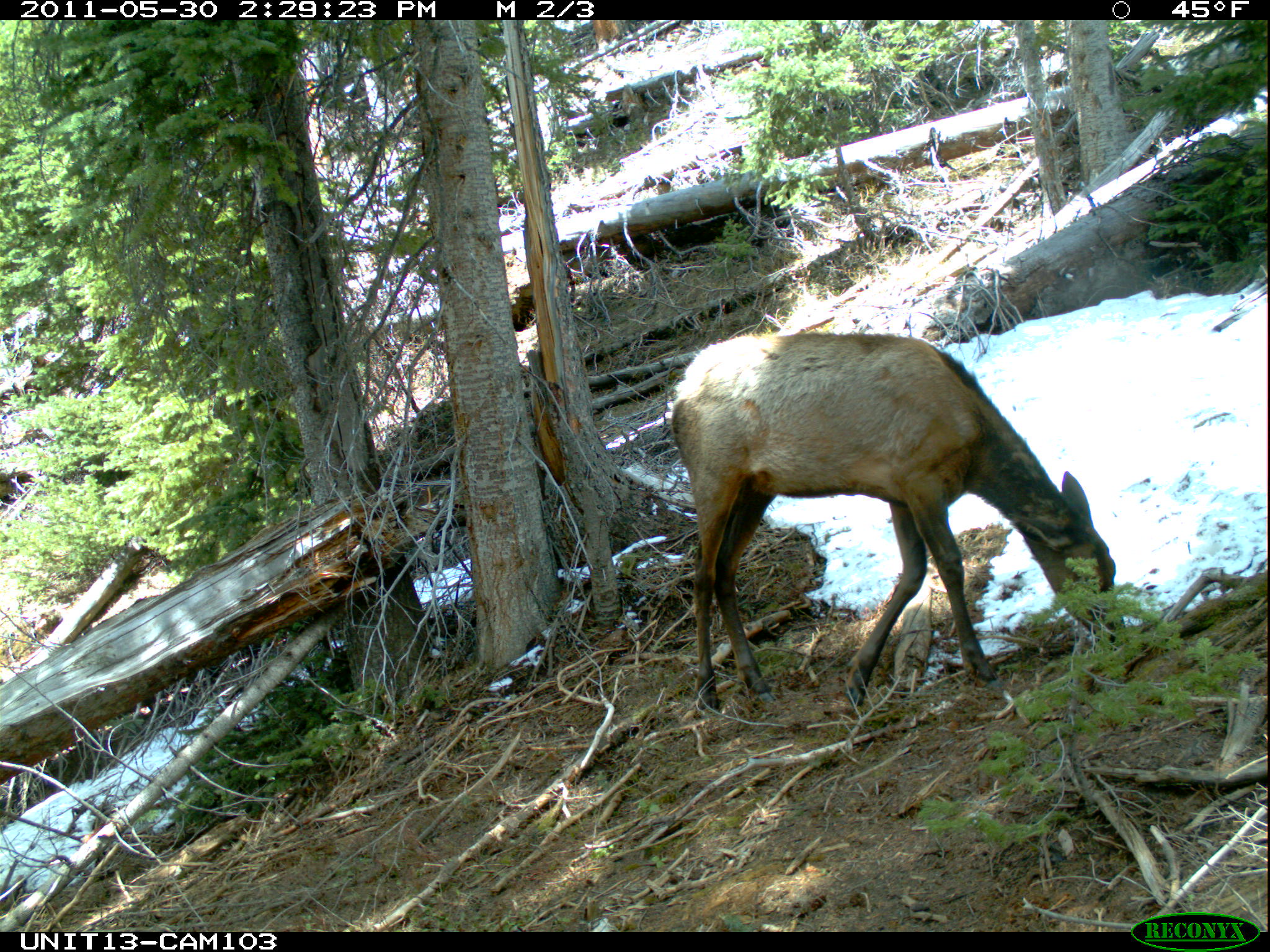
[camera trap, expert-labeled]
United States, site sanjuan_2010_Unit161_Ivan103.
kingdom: Animalia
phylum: Chordata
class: Mammalia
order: Artiodactyla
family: Cervidae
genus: Cervus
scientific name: Cervus elaphus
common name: red deer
Cervus elaphus (red deer).